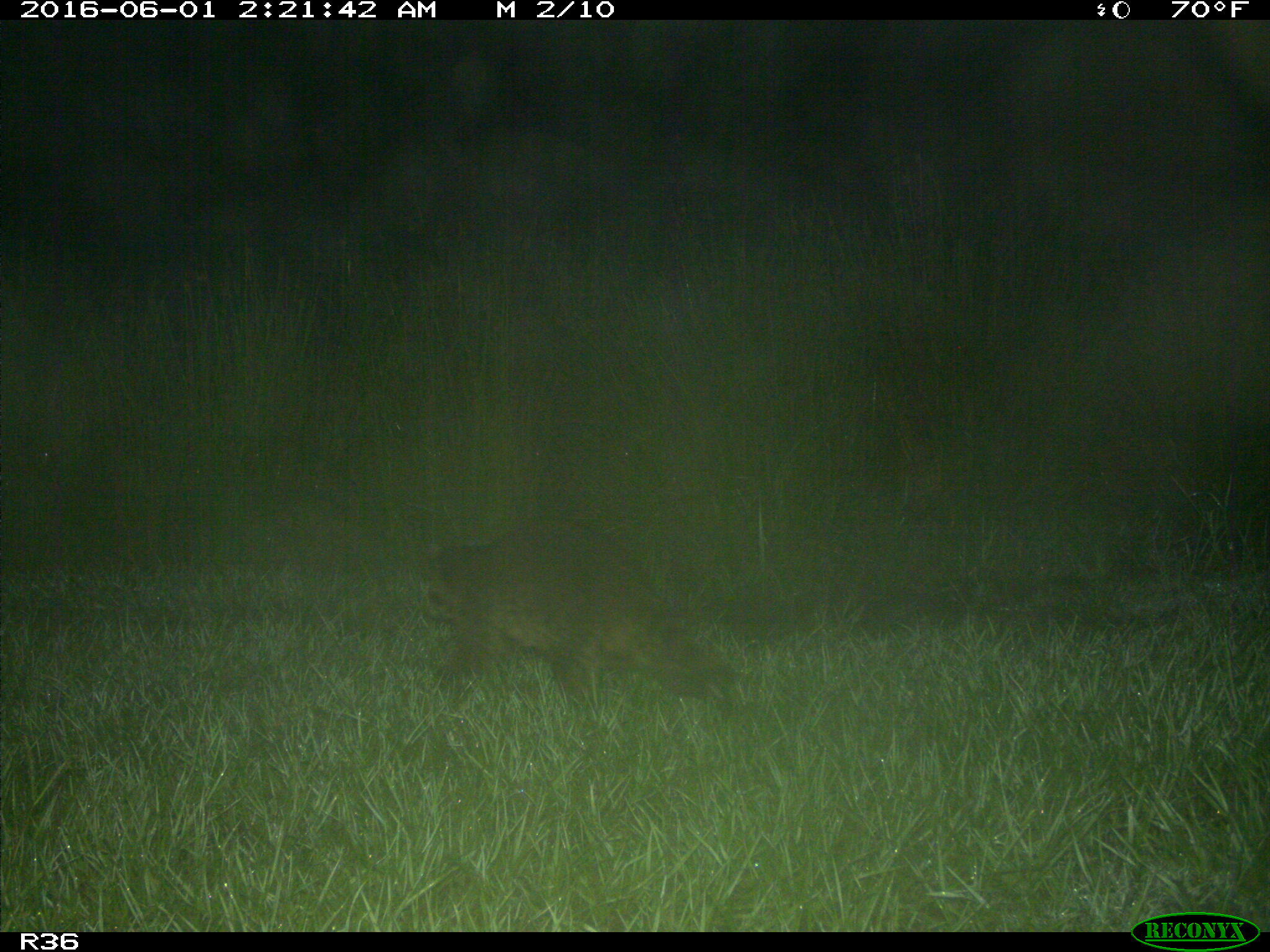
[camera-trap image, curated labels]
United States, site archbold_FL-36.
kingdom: Animalia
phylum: Chordata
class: Mammalia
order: Carnivora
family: Procyonidae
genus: Procyon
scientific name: Procyon lotor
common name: common raccoon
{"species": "Procyon lotor (common raccoon)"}